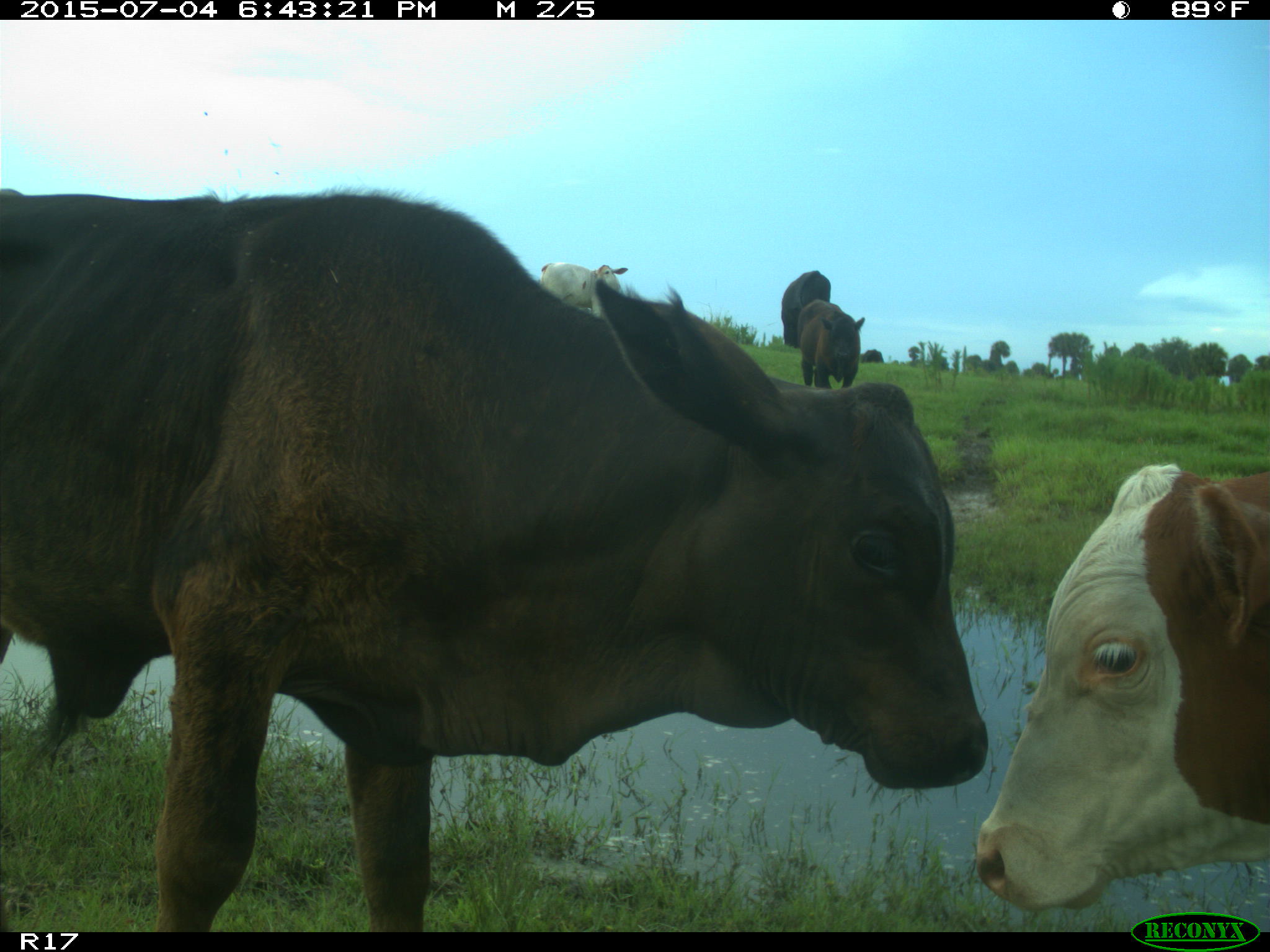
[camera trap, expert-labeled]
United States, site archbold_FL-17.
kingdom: Animalia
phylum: Chordata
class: Mammalia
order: Artiodactyla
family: Bovidae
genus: Bos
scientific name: Bos taurus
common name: domestic cow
Bos taurus (domestic cow).